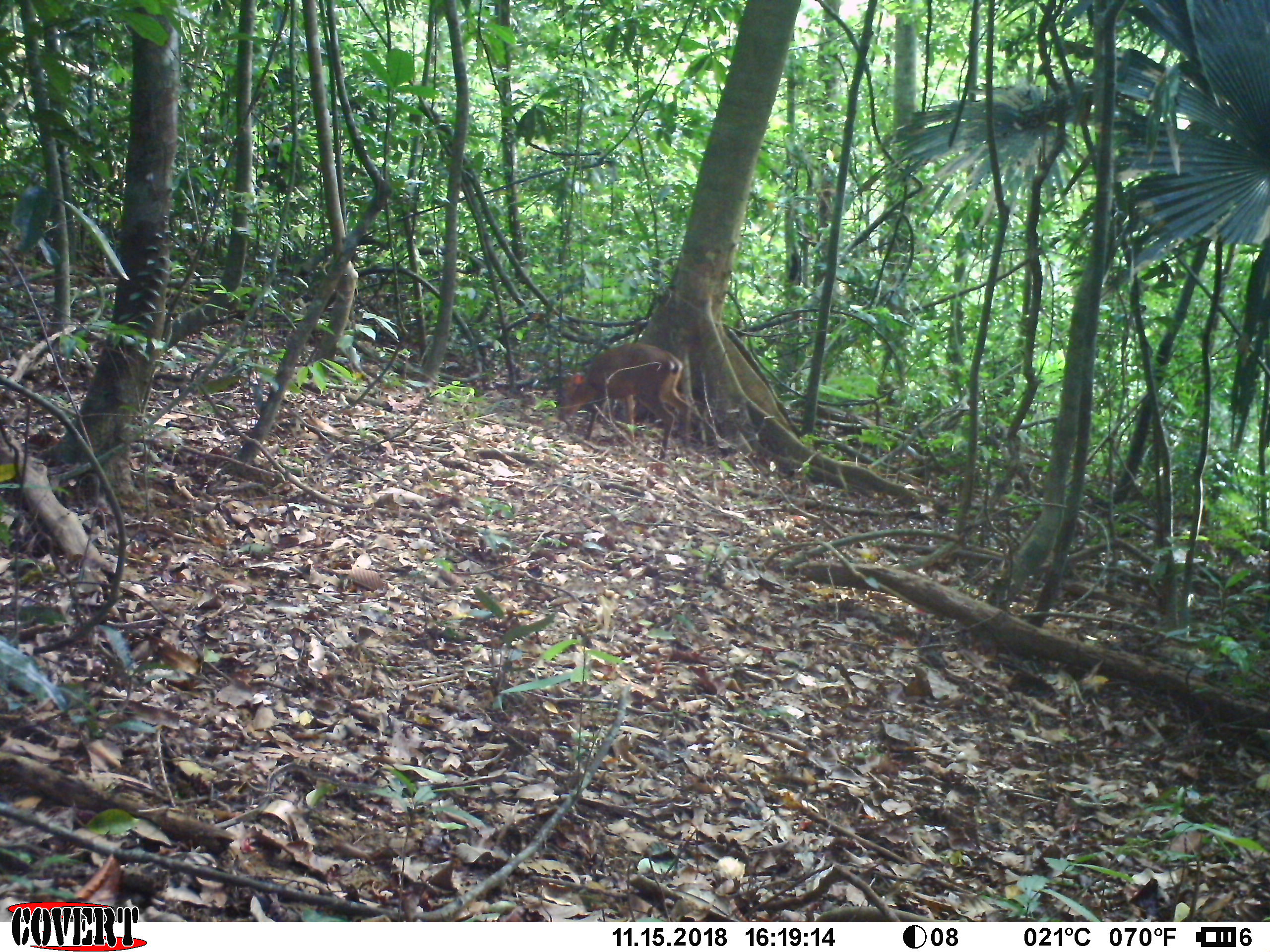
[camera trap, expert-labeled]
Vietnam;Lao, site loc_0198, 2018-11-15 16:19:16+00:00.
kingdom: Animalia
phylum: Chordata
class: Mammalia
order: Artiodactyla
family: Cervidae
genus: Muntiacus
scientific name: Muntiacus vuquangensis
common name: large-antlered muntjac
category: large antlered muntjac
Large antlered muntjac (large-antlered muntjac) (Muntiacus vuquangensis). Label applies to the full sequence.